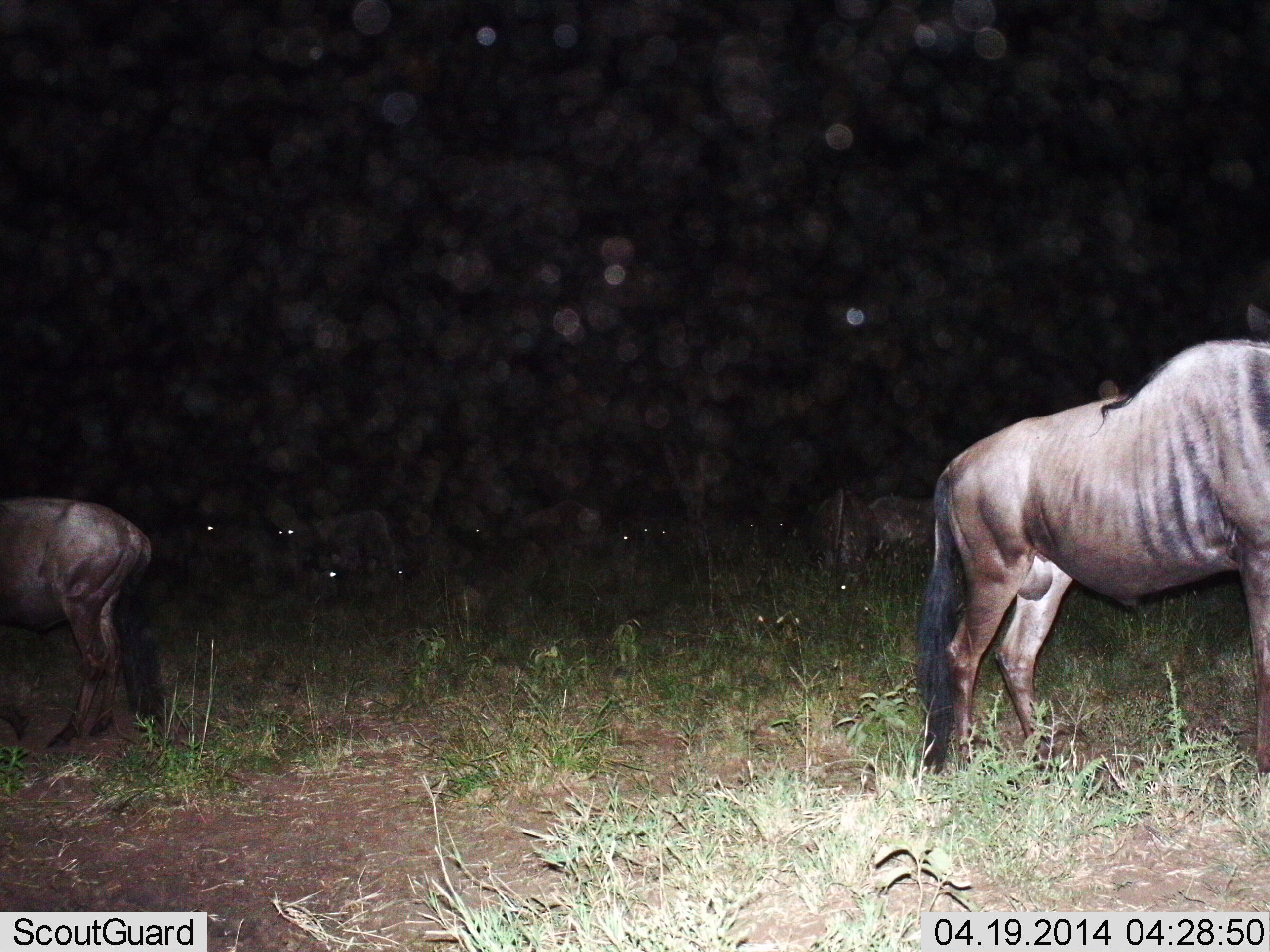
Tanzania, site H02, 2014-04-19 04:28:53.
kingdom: Animalia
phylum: Chordata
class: Mammalia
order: Artiodactyla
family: Bovidae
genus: Connochaetes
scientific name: Connochaetes taurinus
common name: blue wildebeest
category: wildebeest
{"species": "wildebeest (blue wildebeest) (Connochaetes taurinus)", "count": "10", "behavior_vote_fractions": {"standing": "70%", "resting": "10%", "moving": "40%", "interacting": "0%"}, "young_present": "0%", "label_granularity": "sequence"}